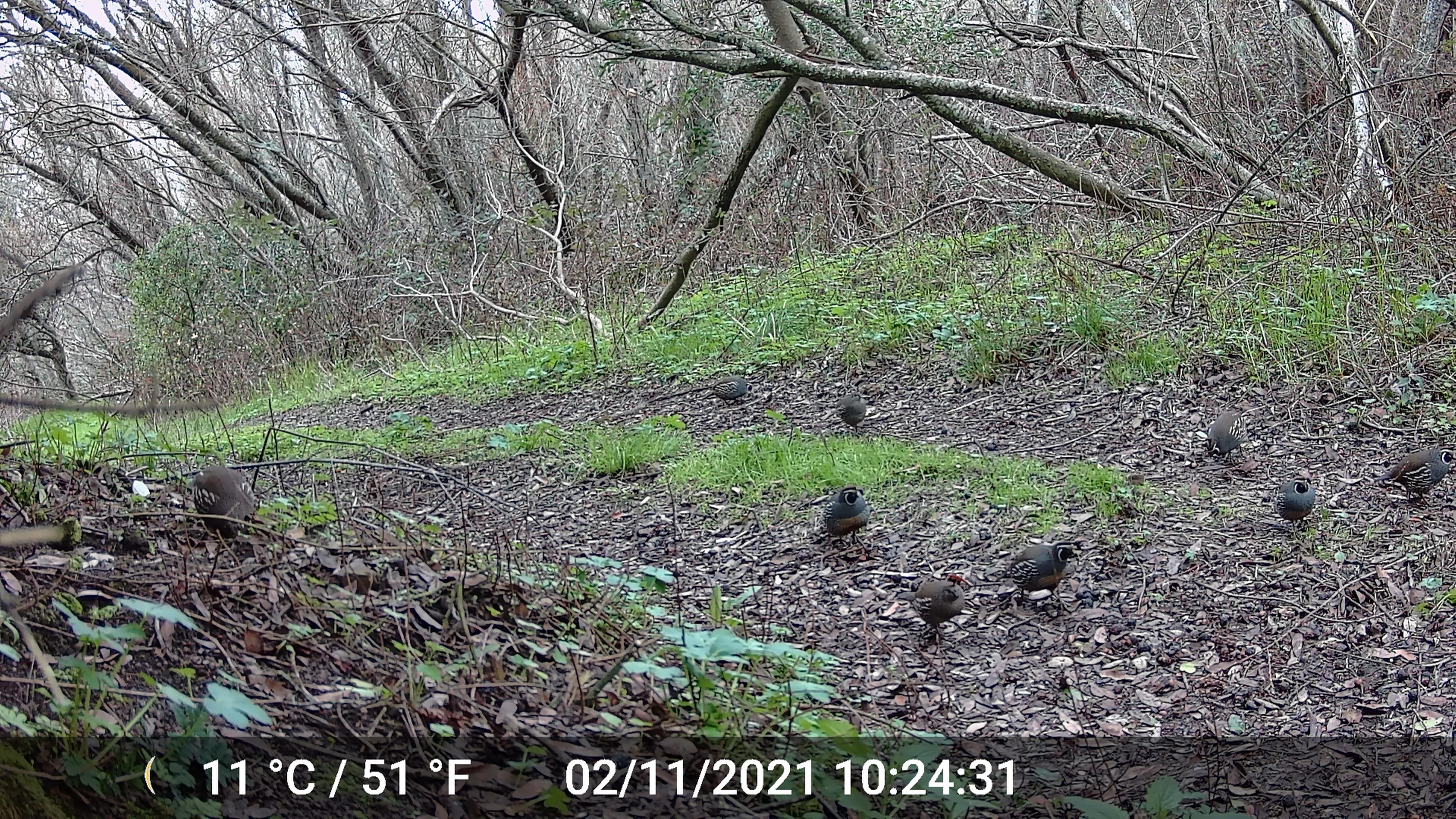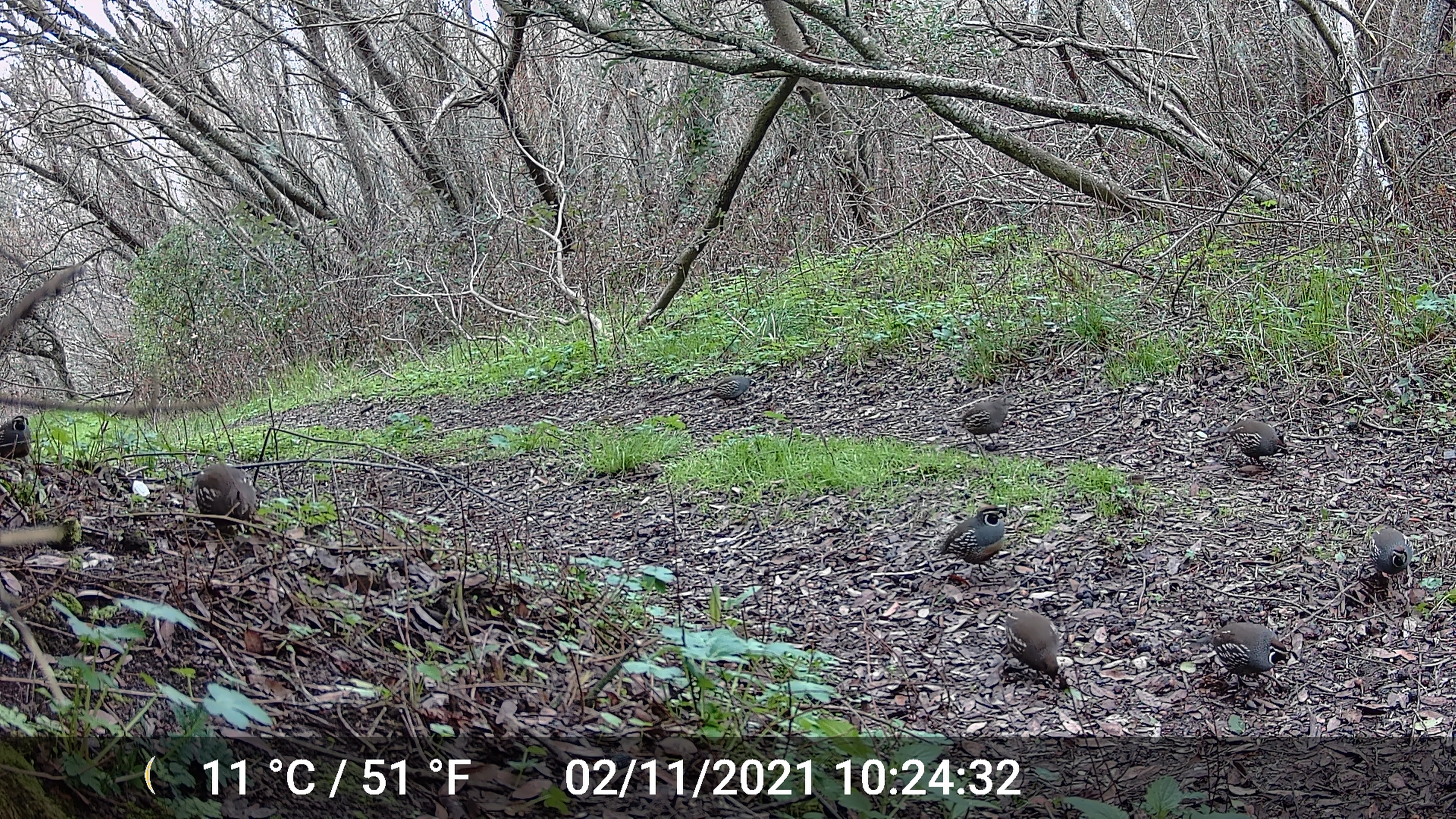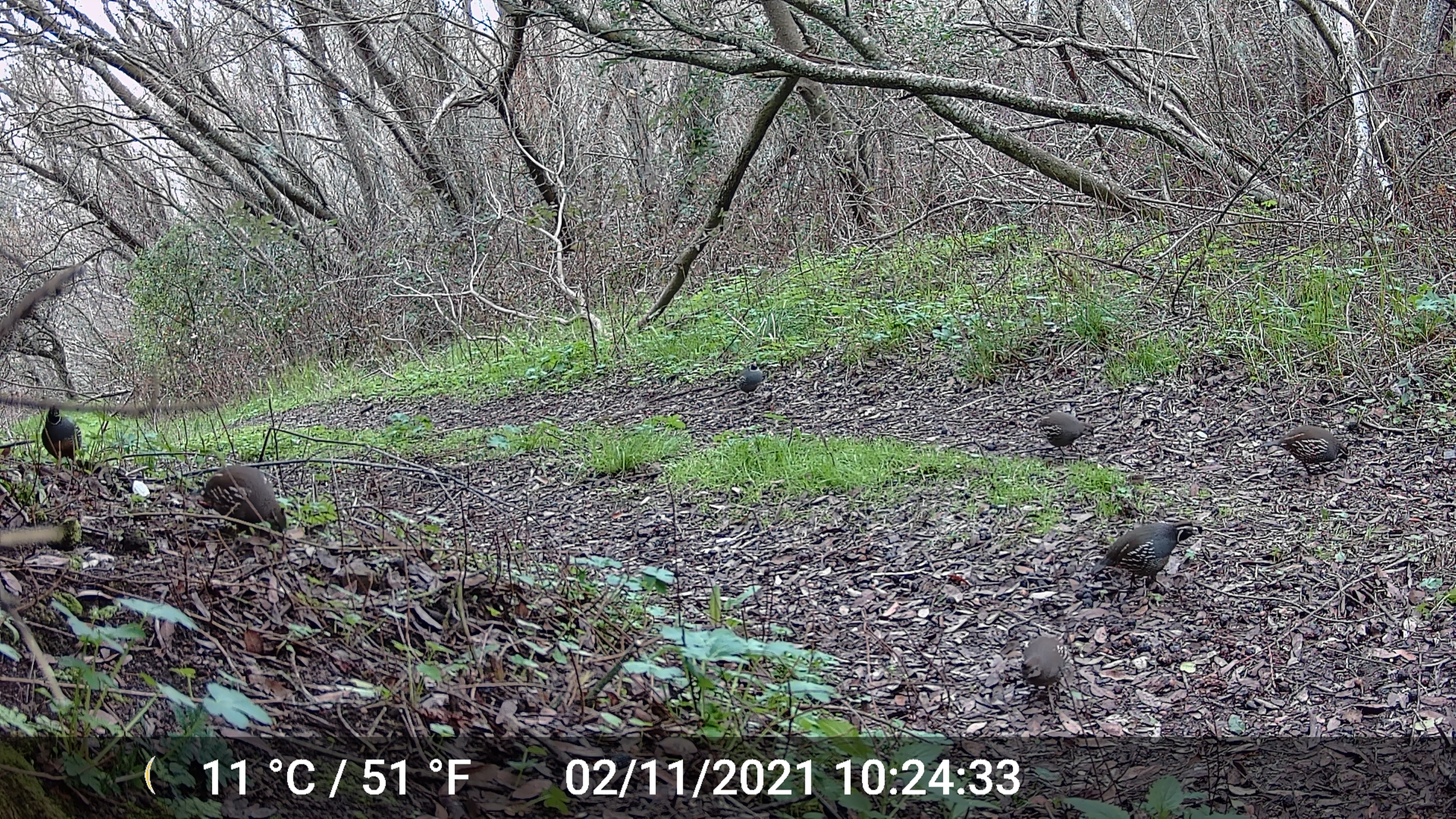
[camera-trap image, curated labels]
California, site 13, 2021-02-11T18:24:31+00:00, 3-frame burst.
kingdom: Animalia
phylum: Chordata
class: Aves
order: Galliformes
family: Odontophoridae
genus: Callipepla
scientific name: Callipepla californica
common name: california quail